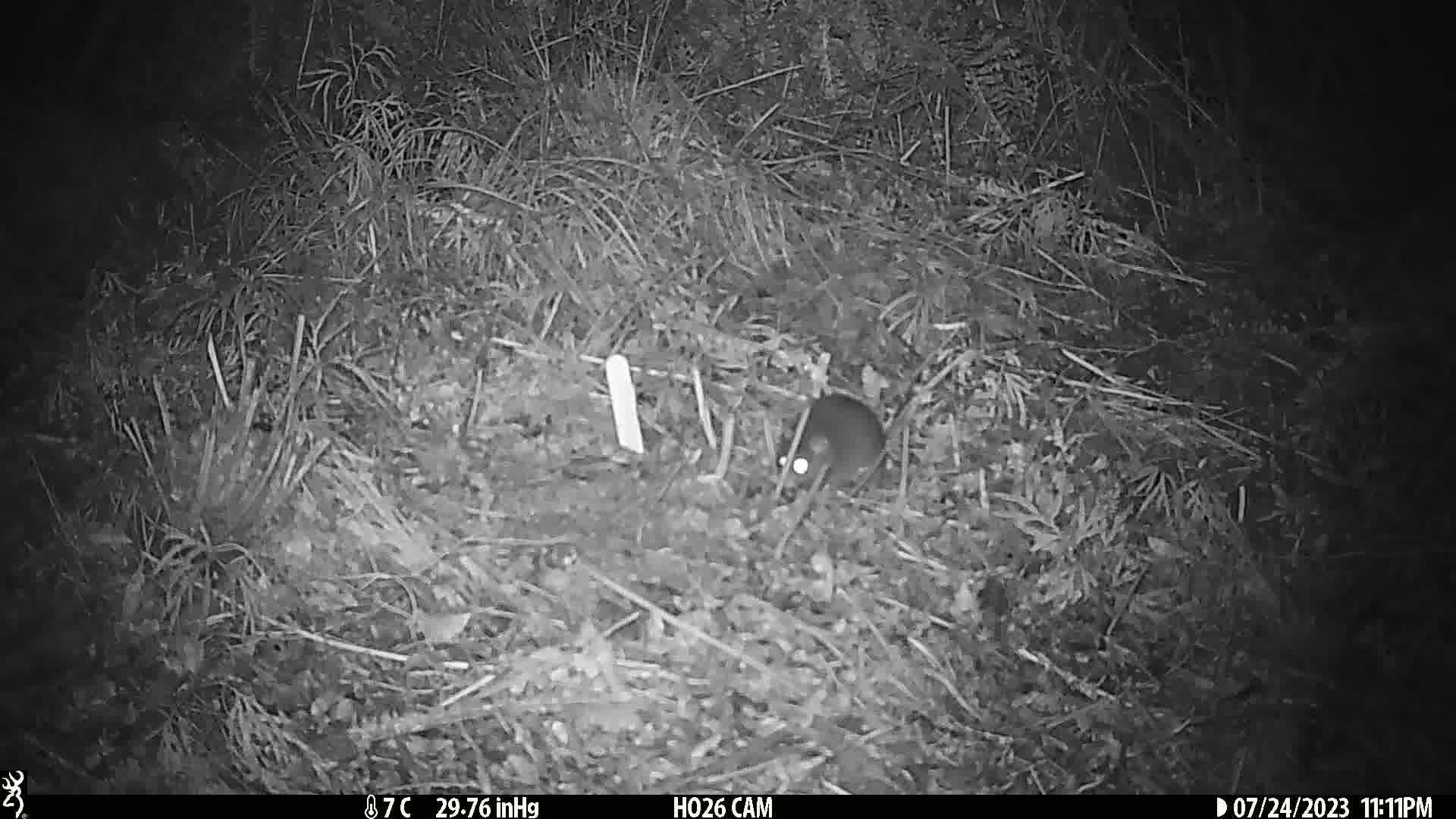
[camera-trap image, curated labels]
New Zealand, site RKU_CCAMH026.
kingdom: Animalia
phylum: Chordata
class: Mammalia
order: Rodentia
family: Muridae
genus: Rattus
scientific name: Rattus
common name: rat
Rat (Rattus).